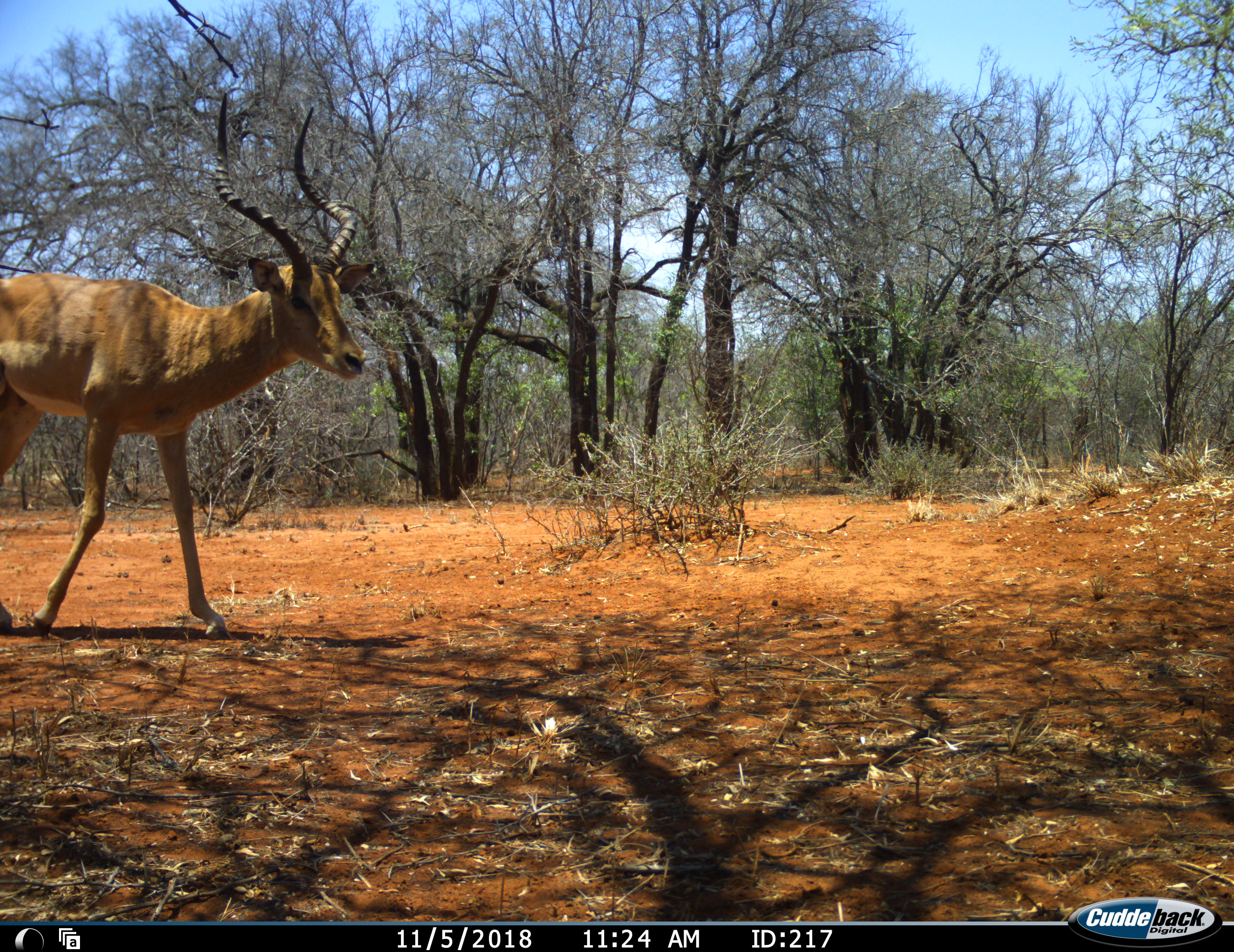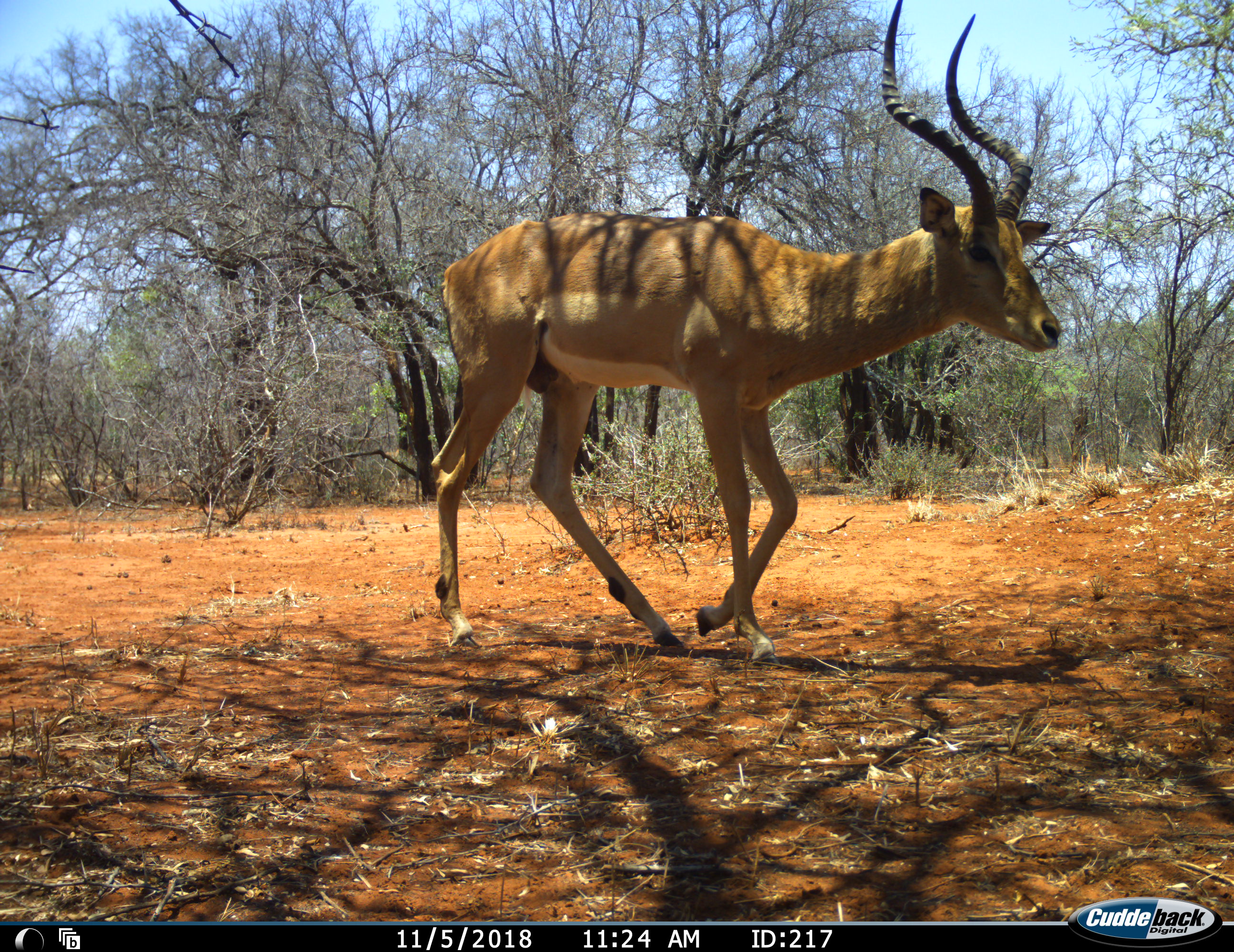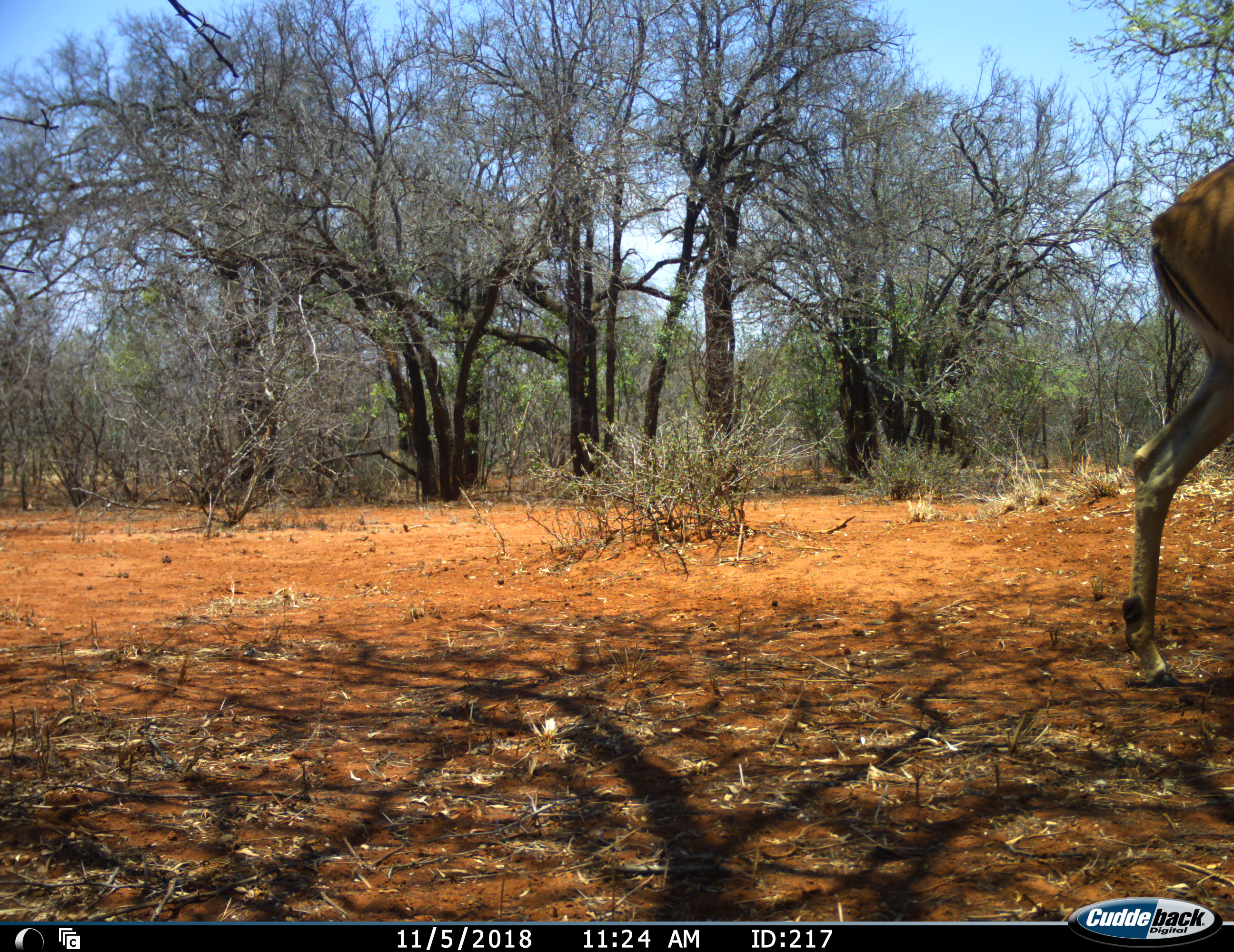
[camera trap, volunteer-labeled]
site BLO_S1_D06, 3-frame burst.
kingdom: Animalia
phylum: Chordata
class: Mammalia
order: Artiodactyla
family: Bovidae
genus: Aepyceros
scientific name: Aepyceros melampus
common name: impala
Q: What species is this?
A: Impala (Aepyceros melampus).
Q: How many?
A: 1.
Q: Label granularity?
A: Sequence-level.